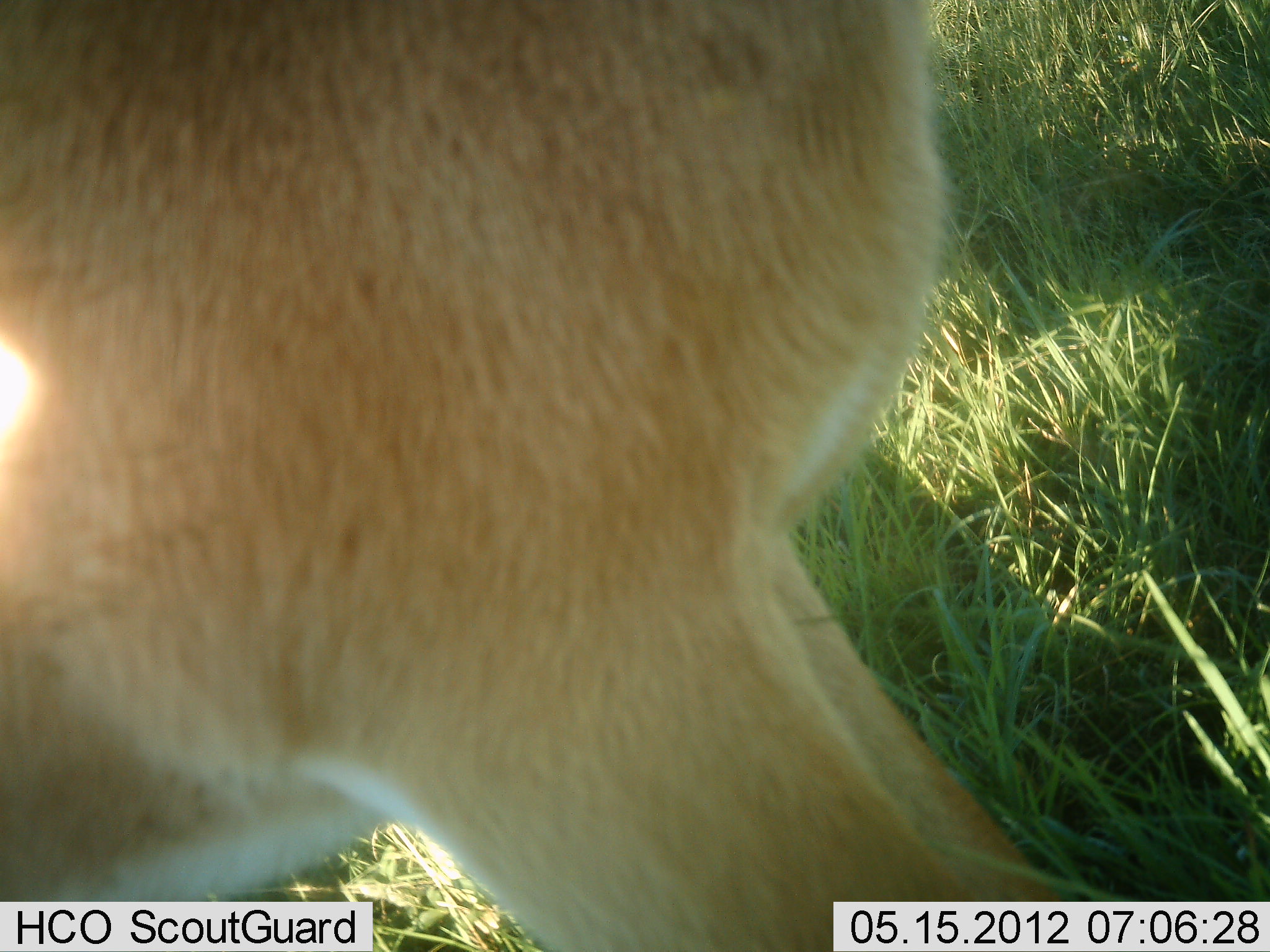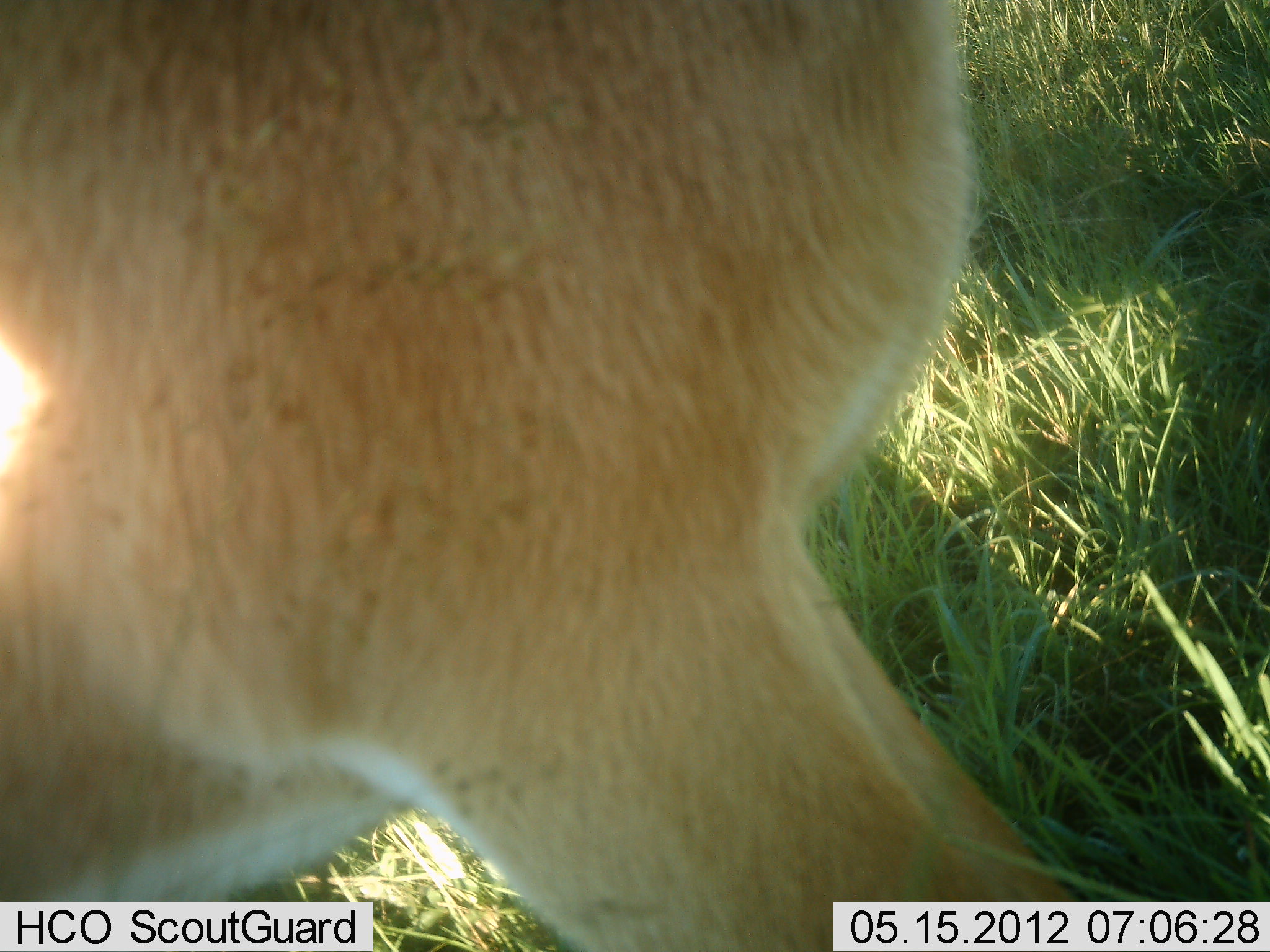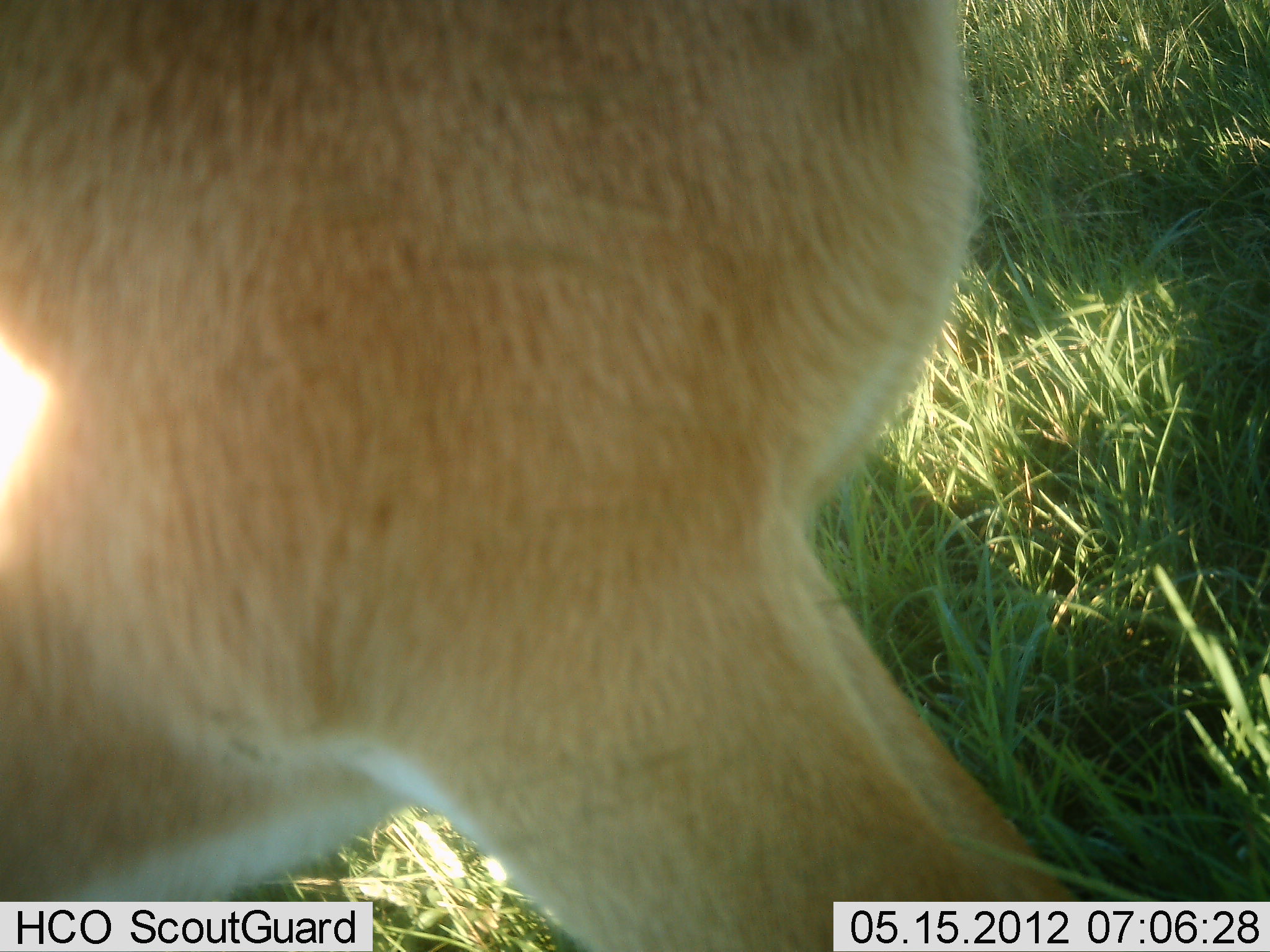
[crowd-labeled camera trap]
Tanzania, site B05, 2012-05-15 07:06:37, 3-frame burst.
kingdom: Animalia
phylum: Chordata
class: Mammalia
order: Artiodactyla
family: Bovidae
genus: Nanger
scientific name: Nanger granti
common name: grant's gazelle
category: gazellegrants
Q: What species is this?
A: Gazellegrants (grant's gazelle) (Nanger granti).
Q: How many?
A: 1.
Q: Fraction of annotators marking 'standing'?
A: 100%.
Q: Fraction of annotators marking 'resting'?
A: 0%.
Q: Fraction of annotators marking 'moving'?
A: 0%.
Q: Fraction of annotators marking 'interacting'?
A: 0%.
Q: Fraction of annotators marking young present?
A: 0%.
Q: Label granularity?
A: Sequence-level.